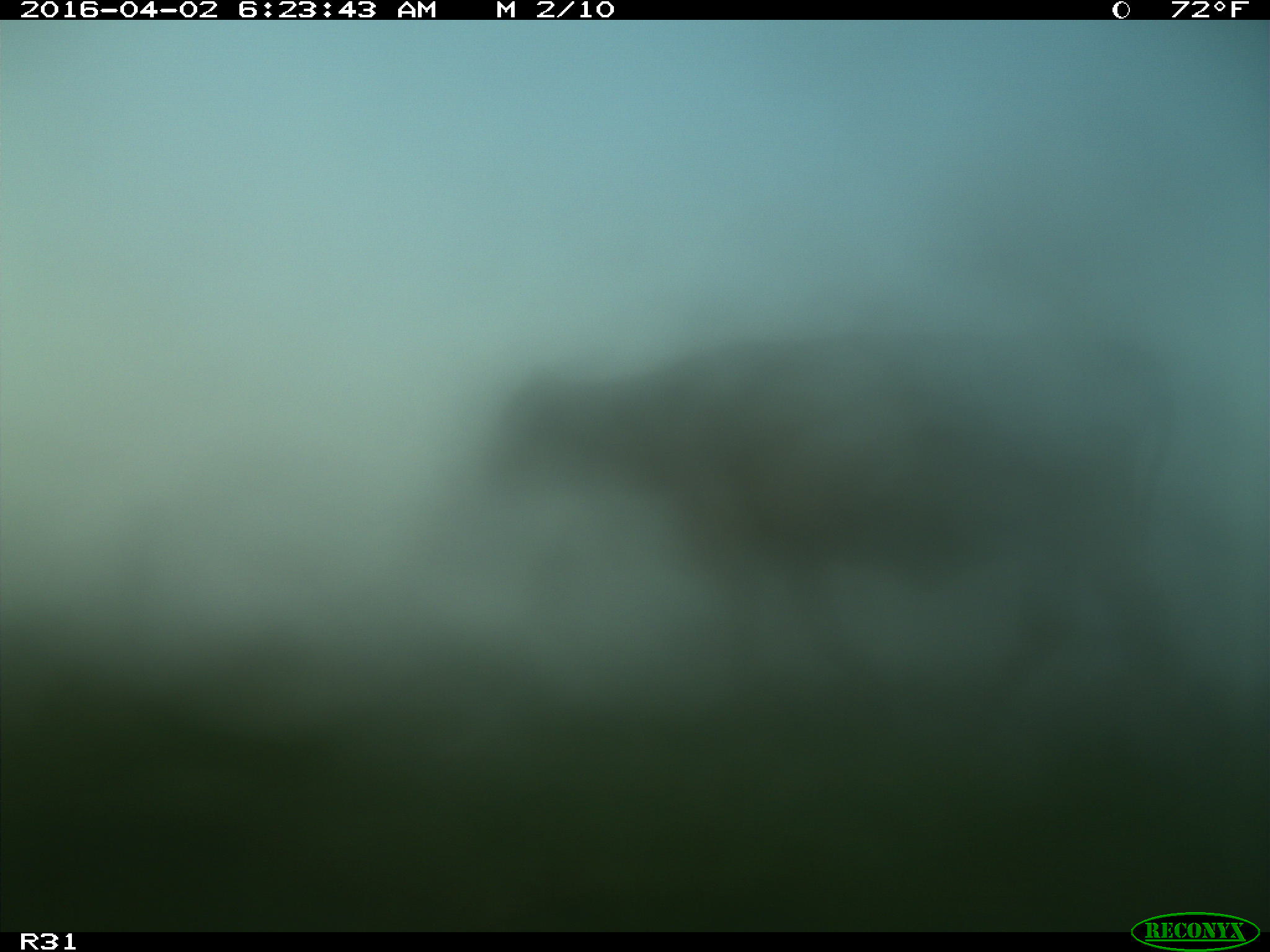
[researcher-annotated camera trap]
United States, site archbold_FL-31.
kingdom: Animalia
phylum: Chordata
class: Mammalia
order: Artiodactyla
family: Bovidae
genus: Bos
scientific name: Bos taurus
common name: domestic cow